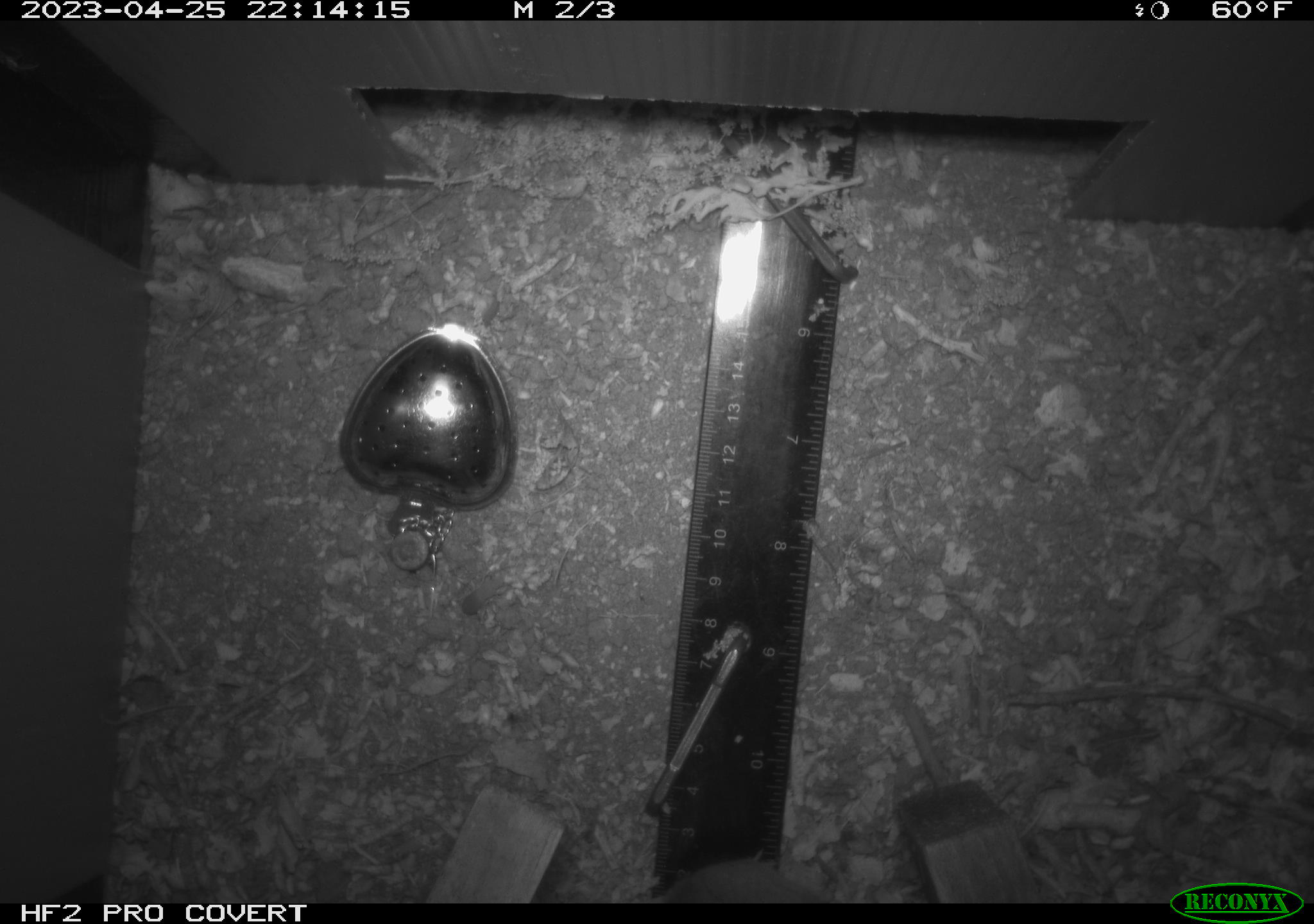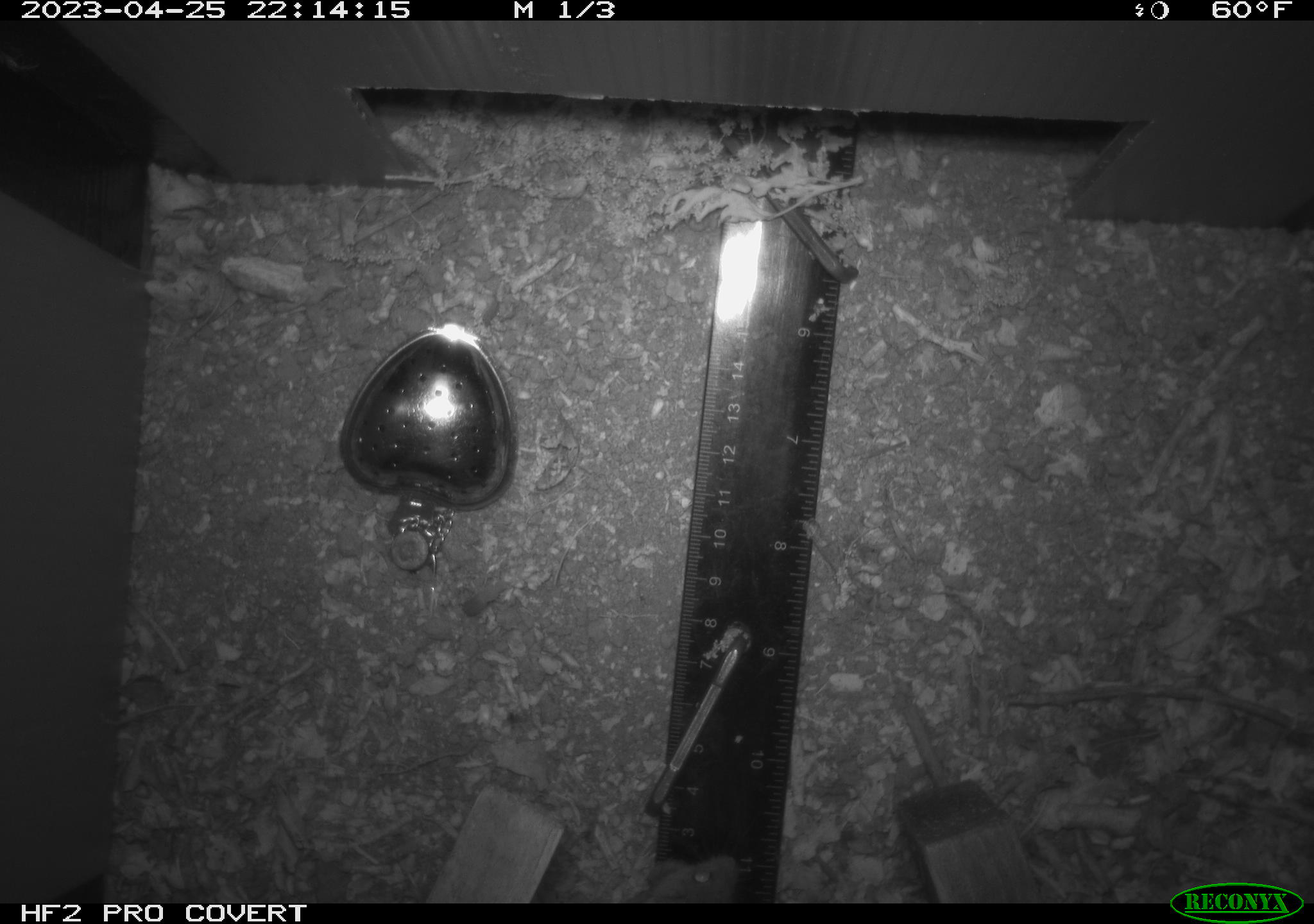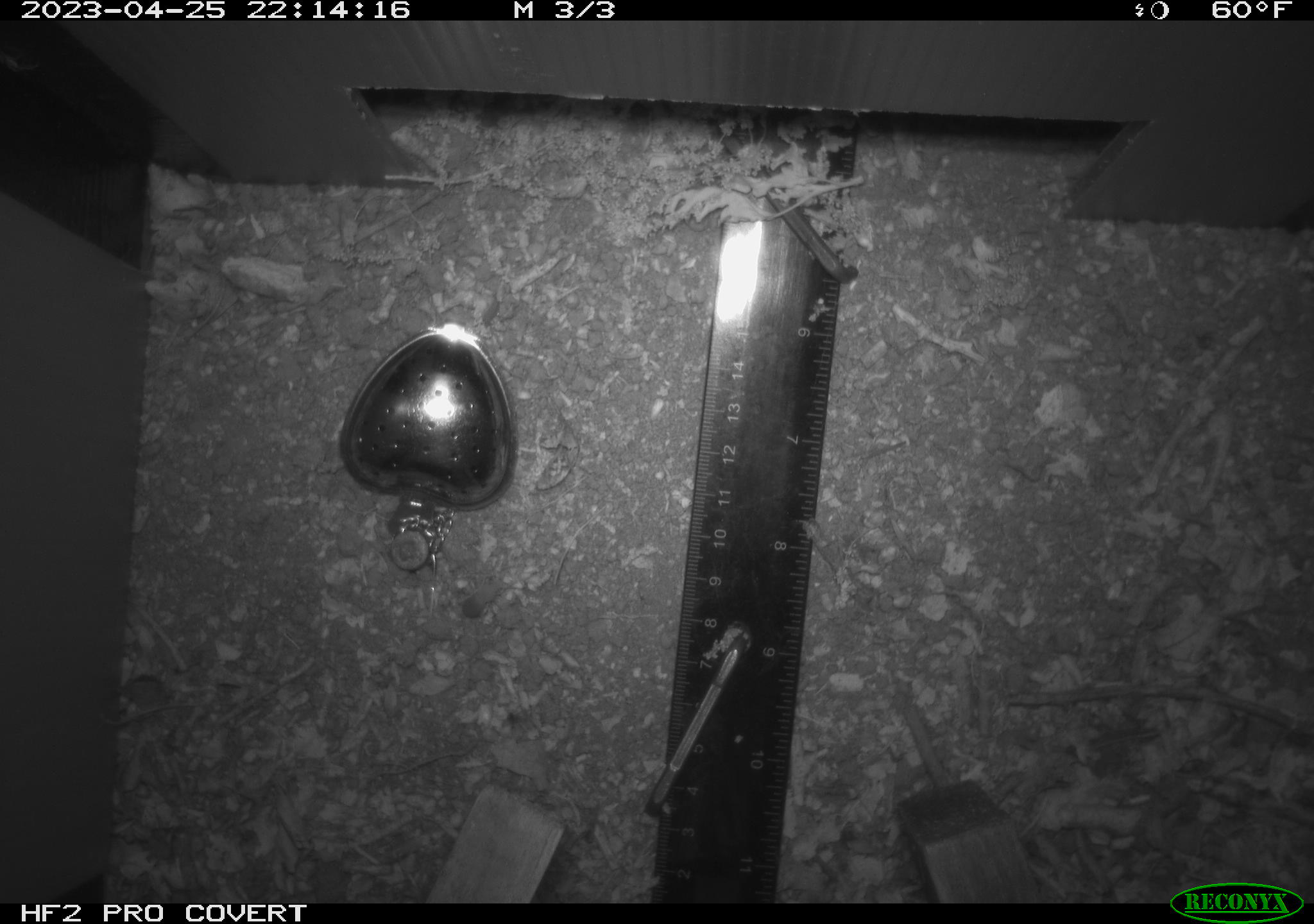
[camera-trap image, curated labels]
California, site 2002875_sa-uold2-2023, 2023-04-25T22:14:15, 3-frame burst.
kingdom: Animalia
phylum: Chordata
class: Mammalia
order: Rodentia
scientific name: Rodentia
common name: mouse species